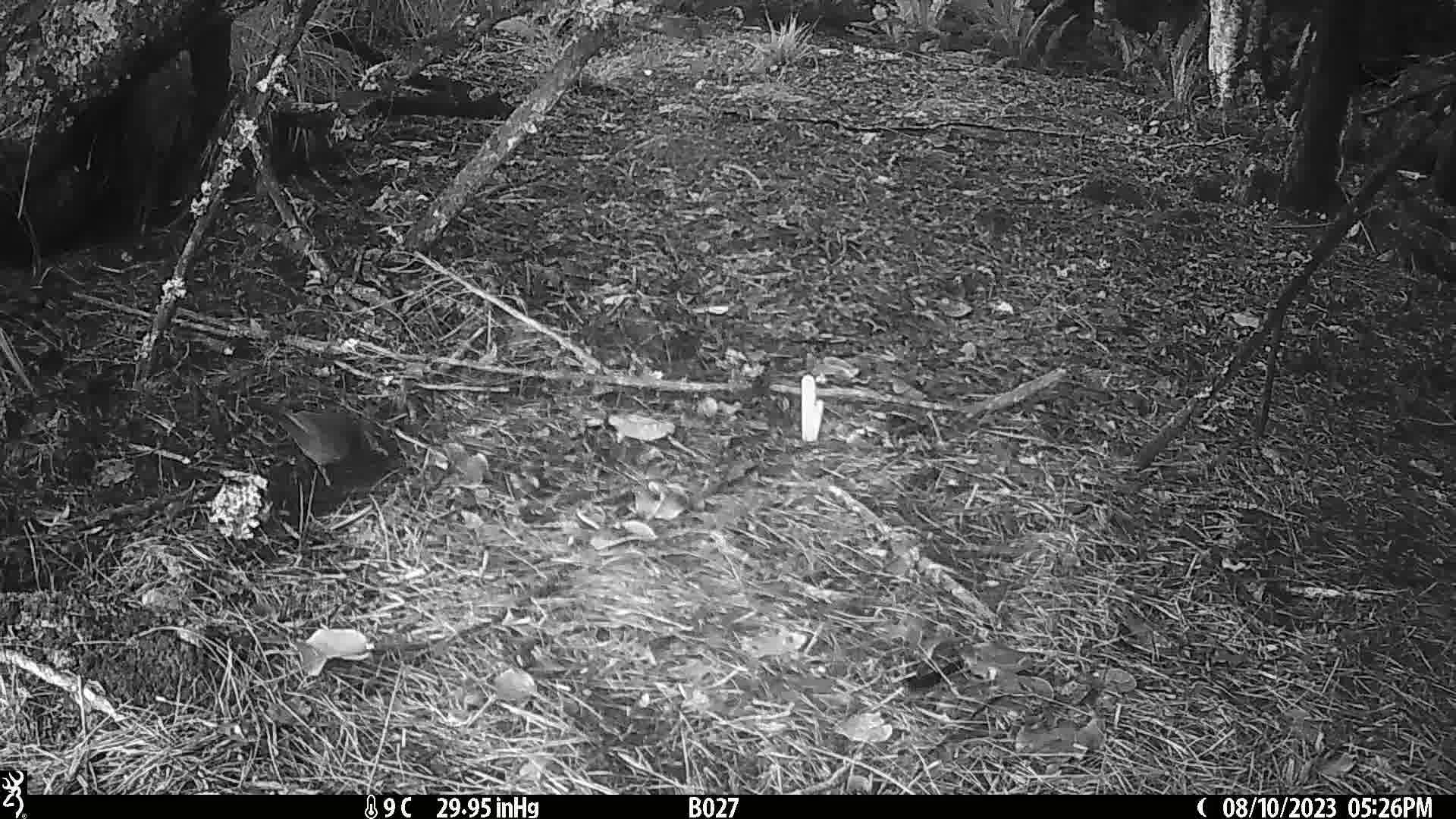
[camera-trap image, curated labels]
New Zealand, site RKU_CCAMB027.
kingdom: Animalia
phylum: Chordata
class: Aves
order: Passeriformes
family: Turdidae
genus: Turdus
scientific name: Turdus merula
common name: eurasian blackbird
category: blackbird